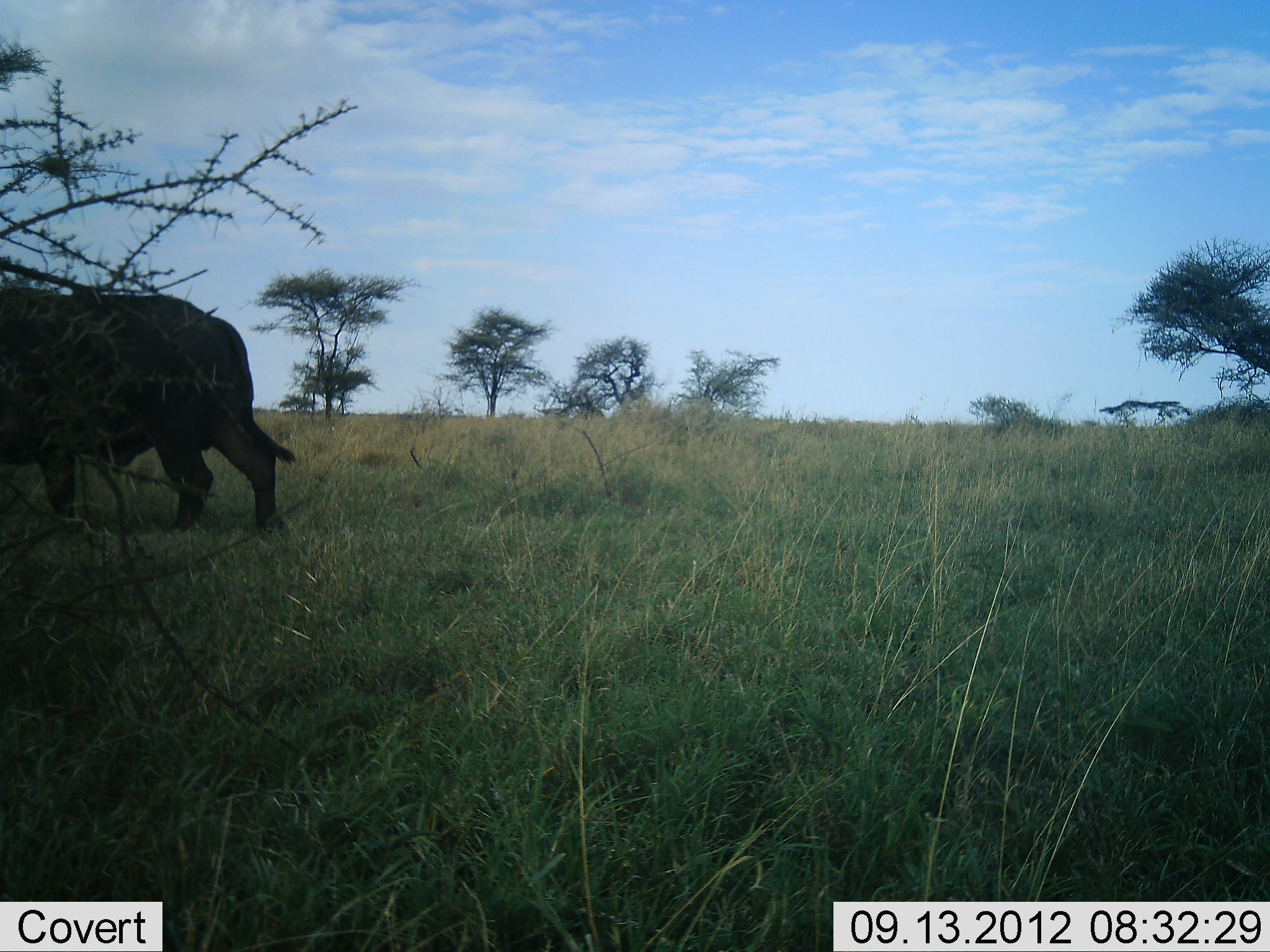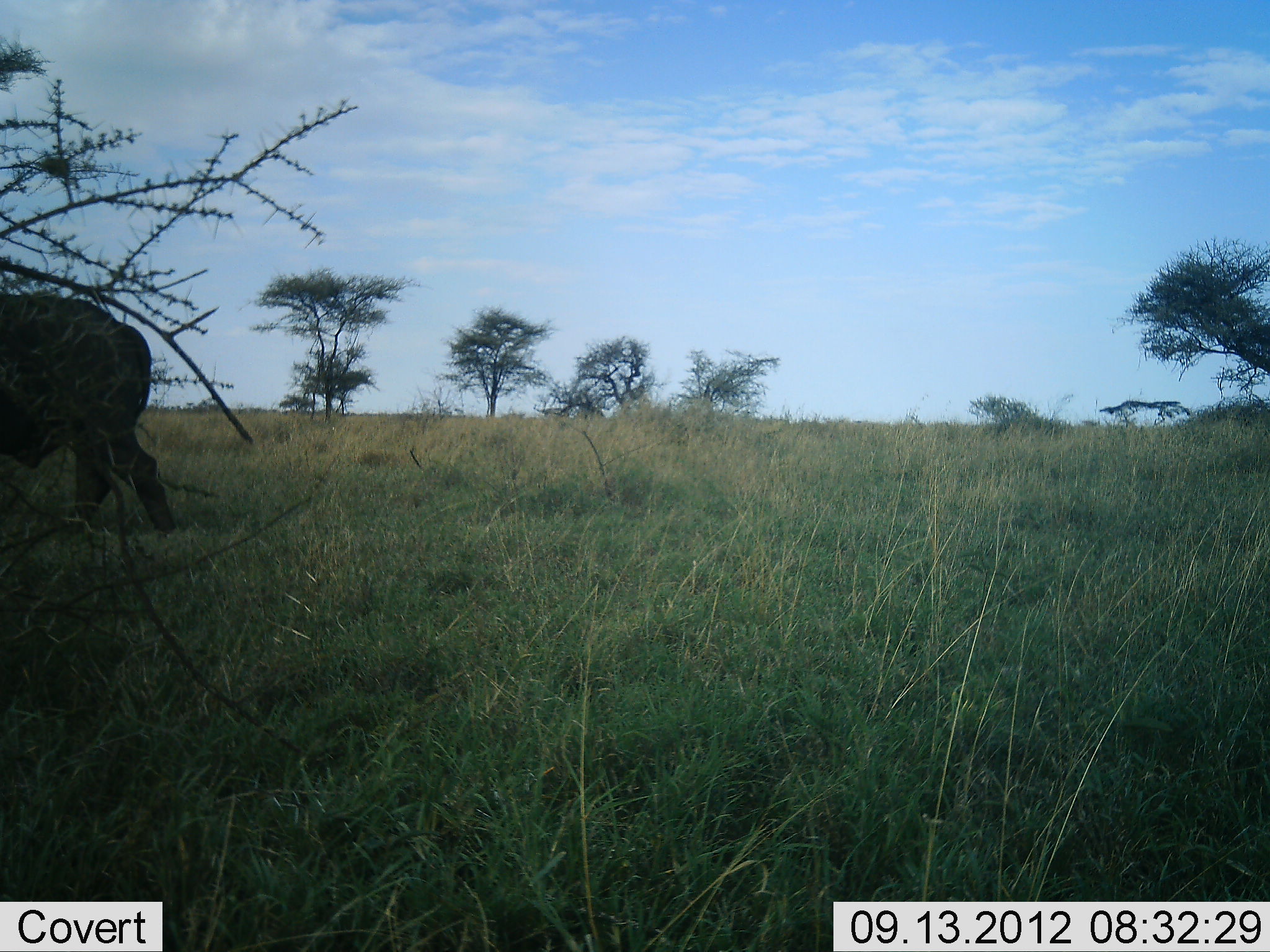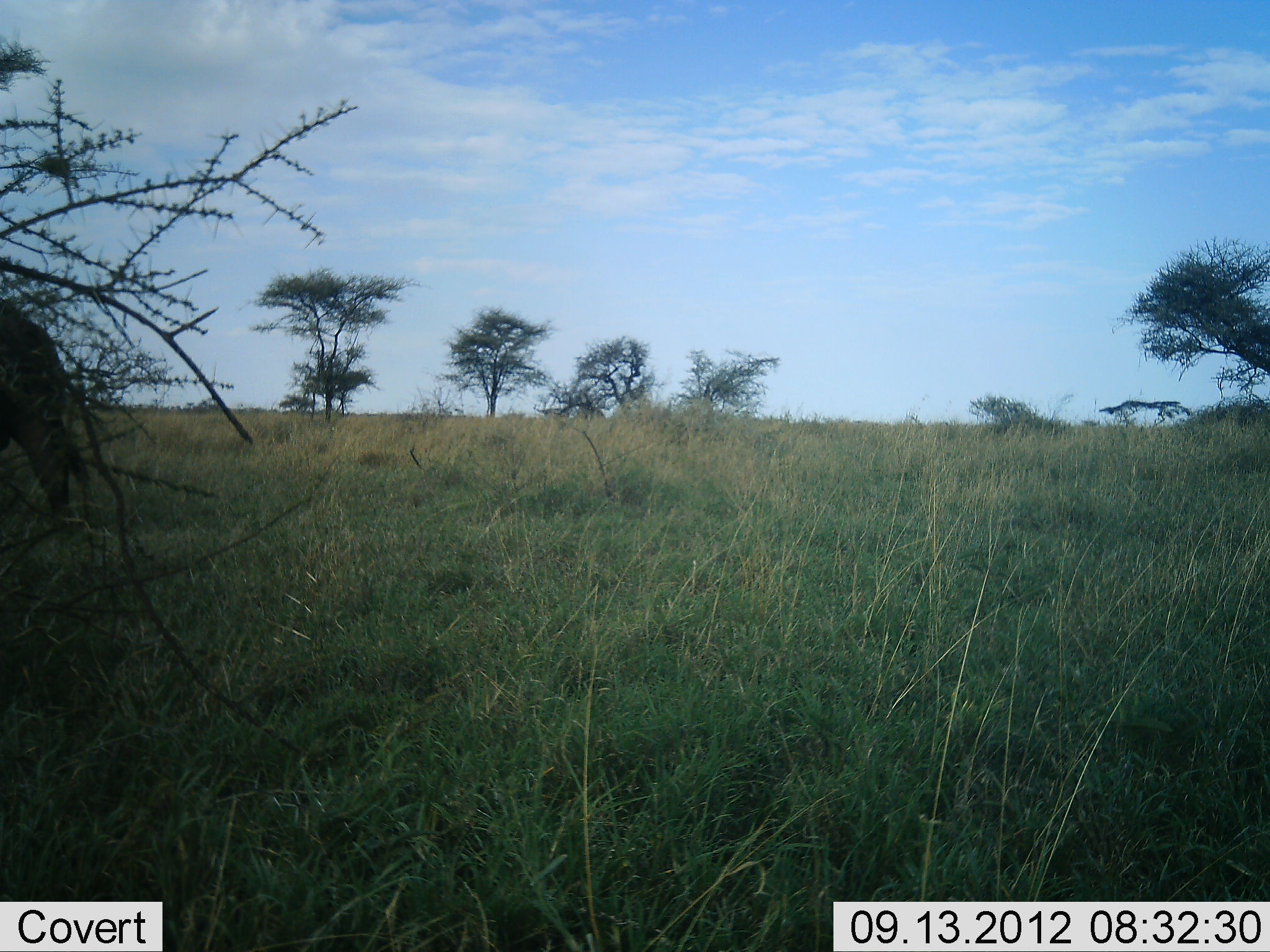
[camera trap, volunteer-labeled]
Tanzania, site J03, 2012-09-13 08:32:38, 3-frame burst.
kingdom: Animalia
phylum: Chordata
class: Mammalia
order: Artiodactyla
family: Bovidae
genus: Syncerus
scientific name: Syncerus caffer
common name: cape buffalo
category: buffalo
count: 1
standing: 0%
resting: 0%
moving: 100%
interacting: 0%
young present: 0%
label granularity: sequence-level